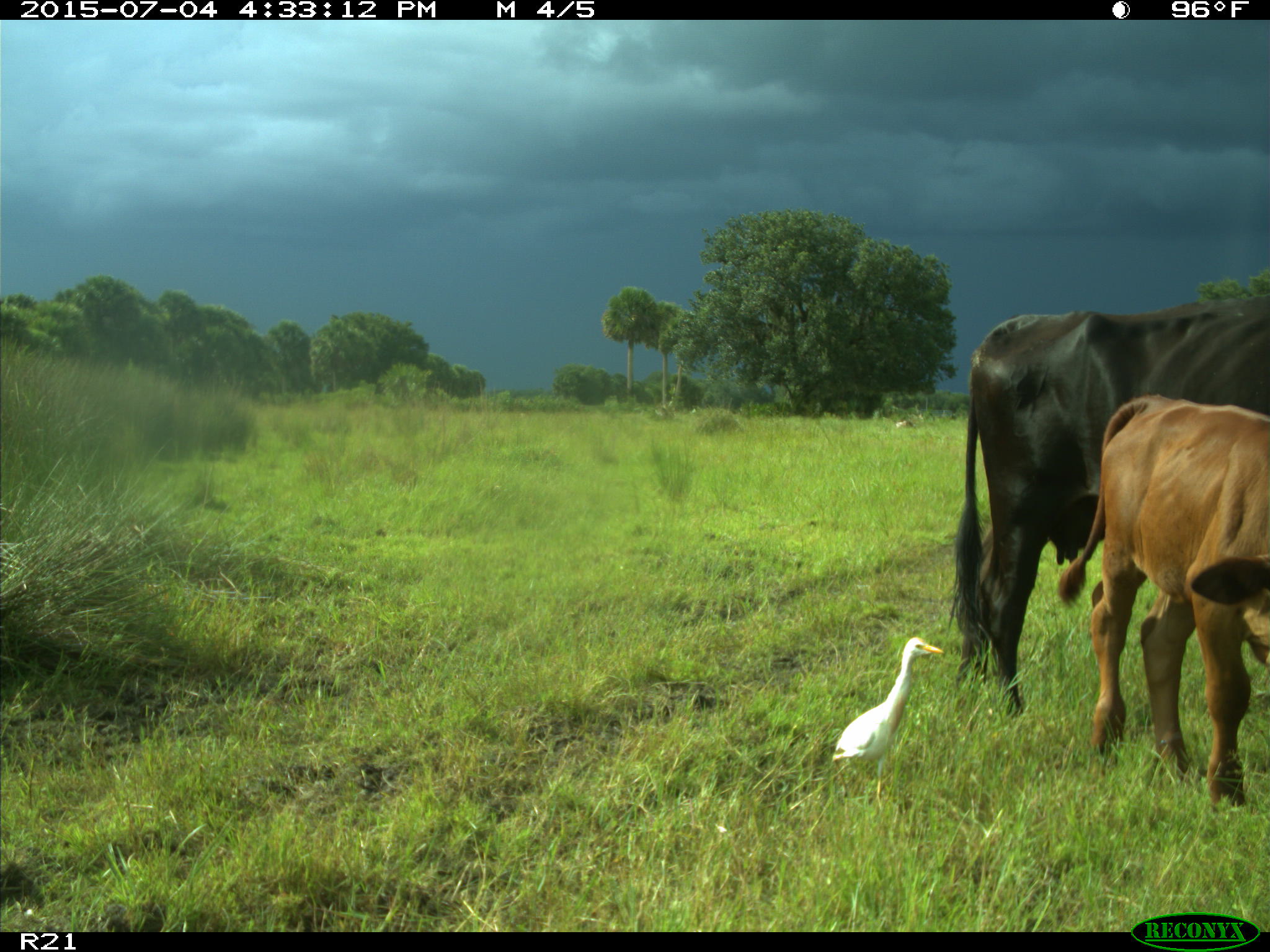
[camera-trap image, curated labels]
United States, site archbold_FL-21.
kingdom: Animalia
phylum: Chordata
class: Mammalia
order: Artiodactyla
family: Bovidae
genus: Bos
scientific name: Bos taurus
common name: domestic cow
Bos taurus (domestic cow).